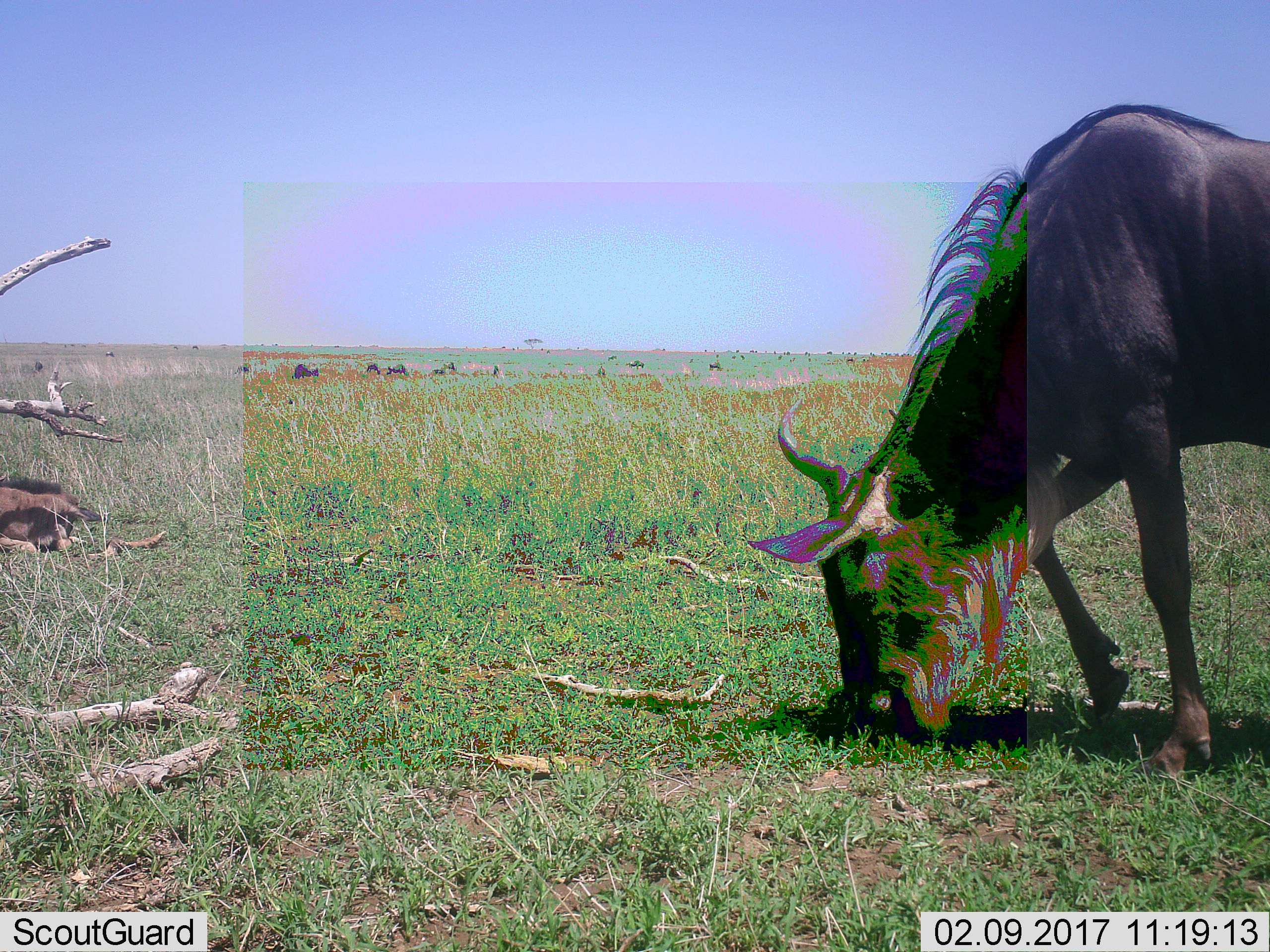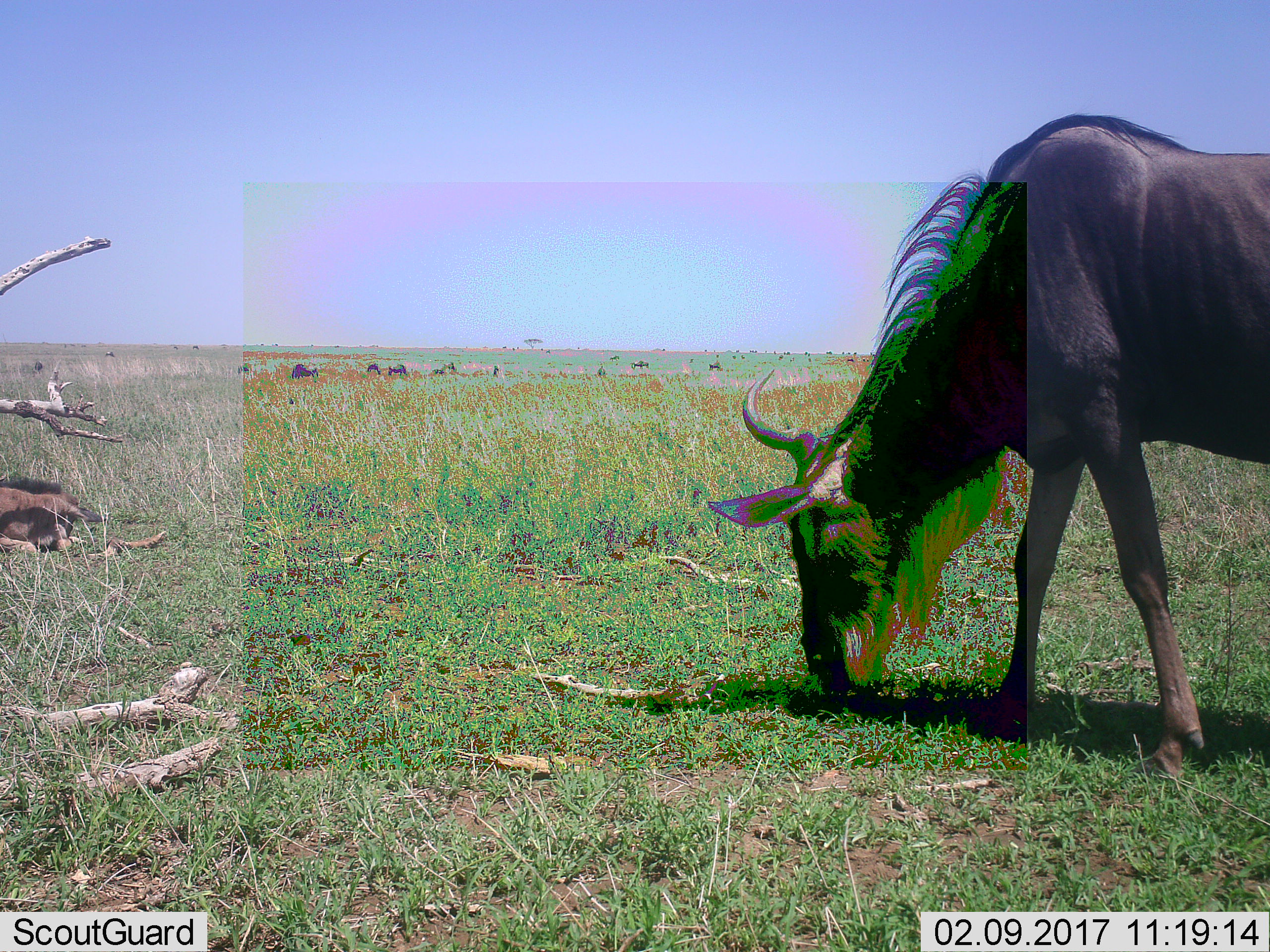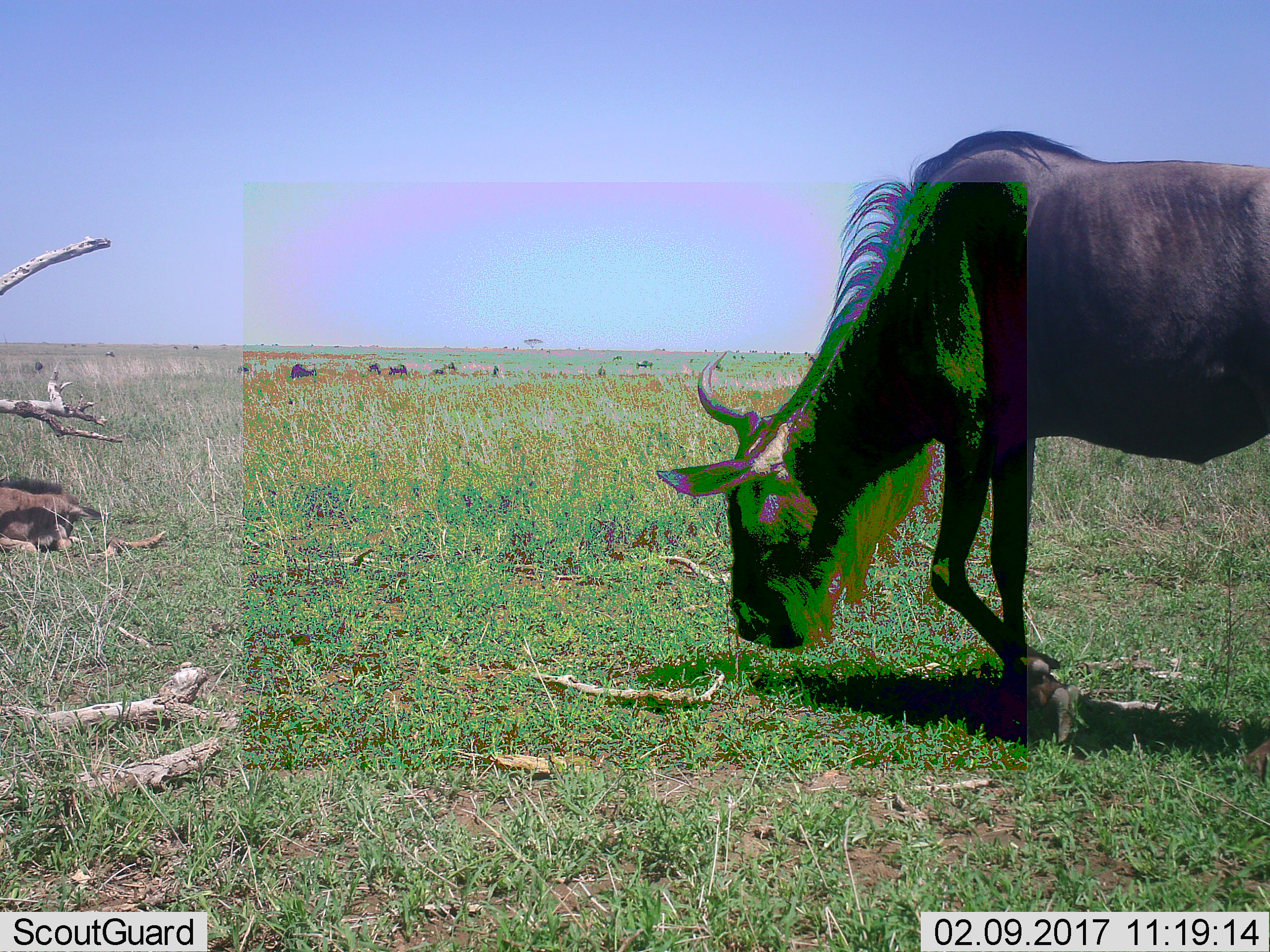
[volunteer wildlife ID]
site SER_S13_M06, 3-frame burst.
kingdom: Animalia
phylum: Chordata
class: Mammalia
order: Artiodactyla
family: Bovidae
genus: Connochaetes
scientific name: Connochaetes taurinus taurinus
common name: blue wildebeest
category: wildebeestblue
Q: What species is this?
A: Wildebeestblue (blue wildebeest) (Connochaetes taurinus taurinus).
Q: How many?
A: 11-50.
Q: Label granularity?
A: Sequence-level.